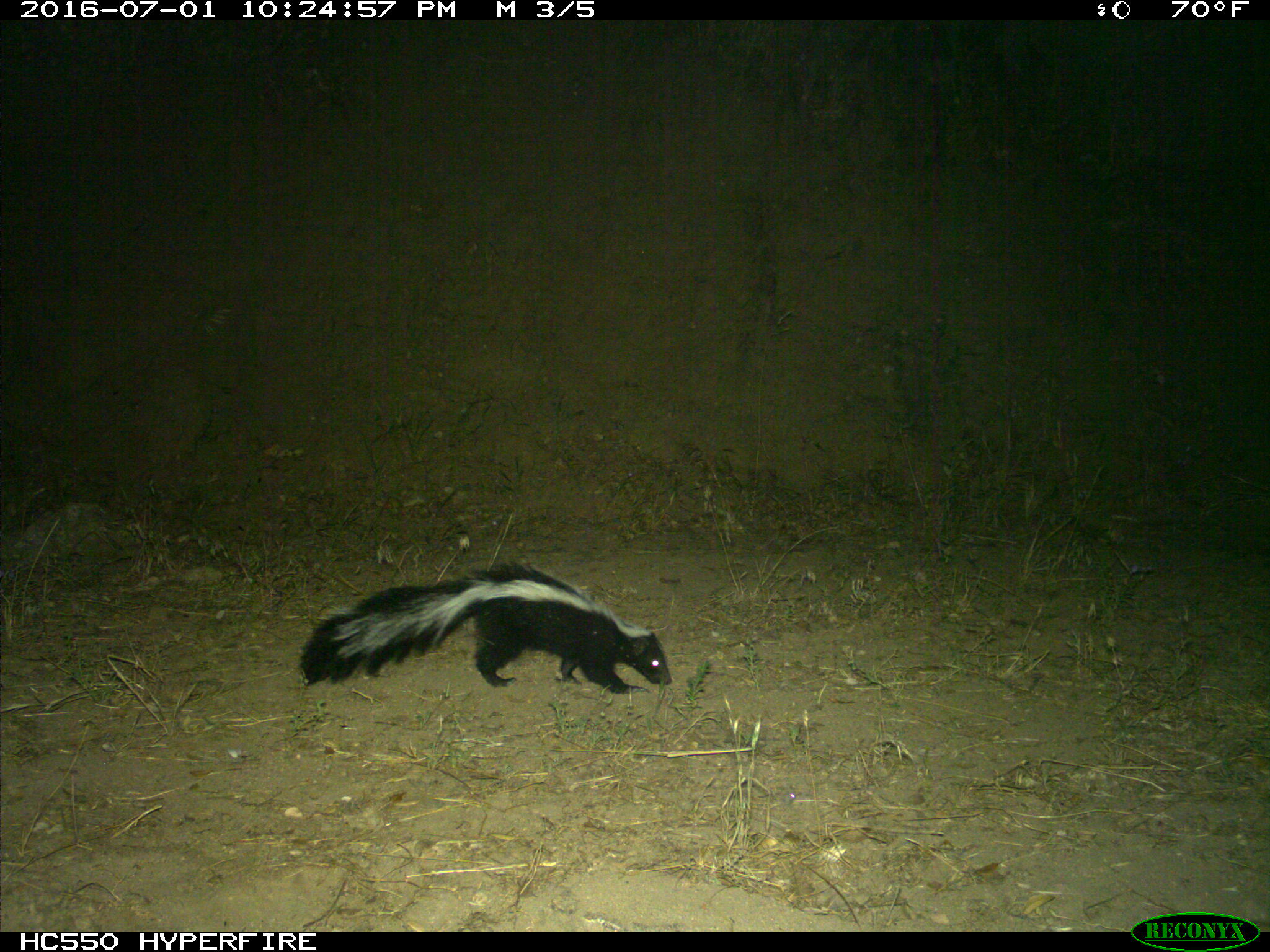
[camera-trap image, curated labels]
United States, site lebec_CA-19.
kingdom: Animalia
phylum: Chordata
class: Mammalia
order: Carnivora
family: Mephitidae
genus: Mephitis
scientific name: Mephitis mephitis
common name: striped skunk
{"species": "Mephitis mephitis (striped skunk)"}